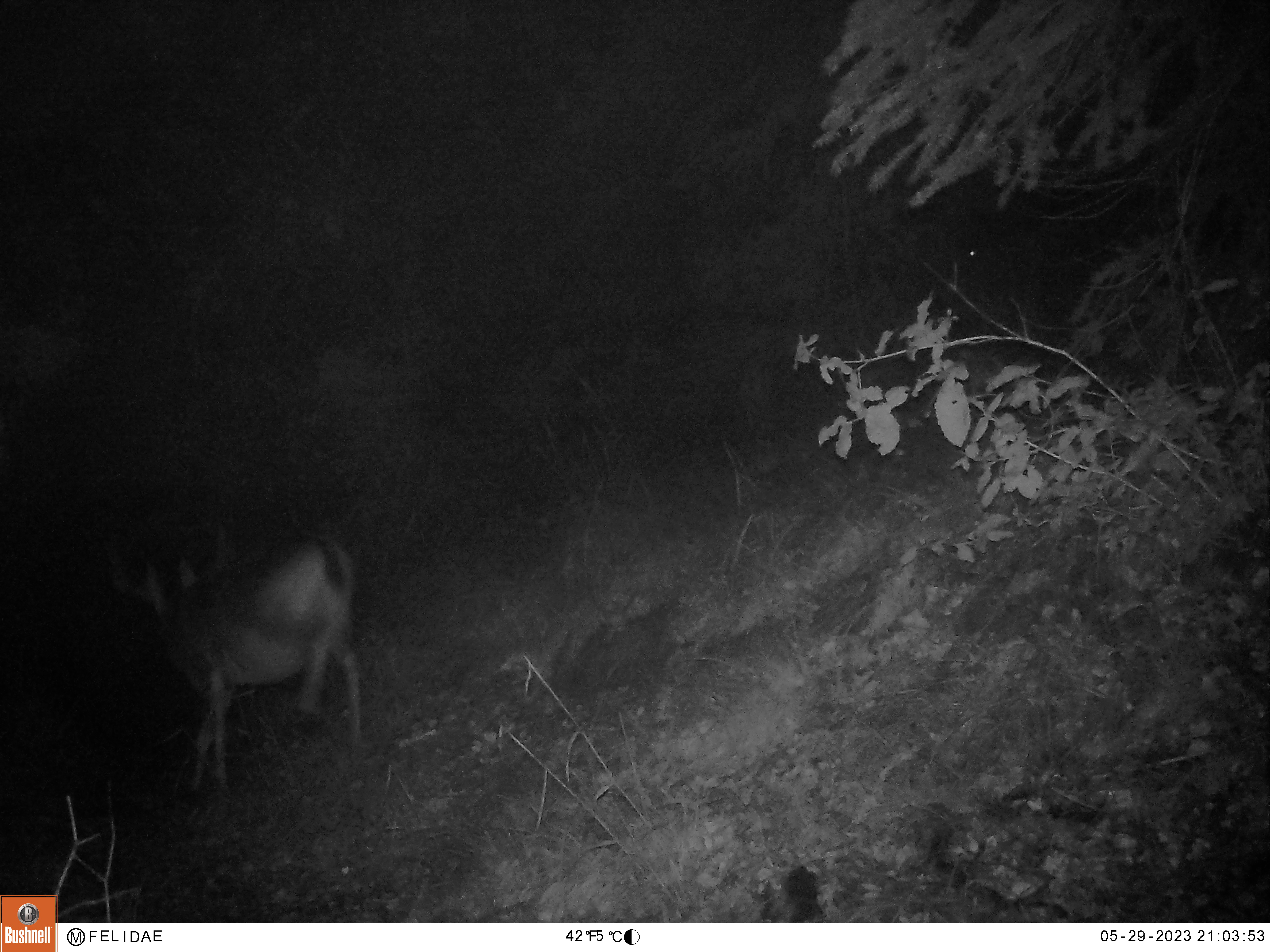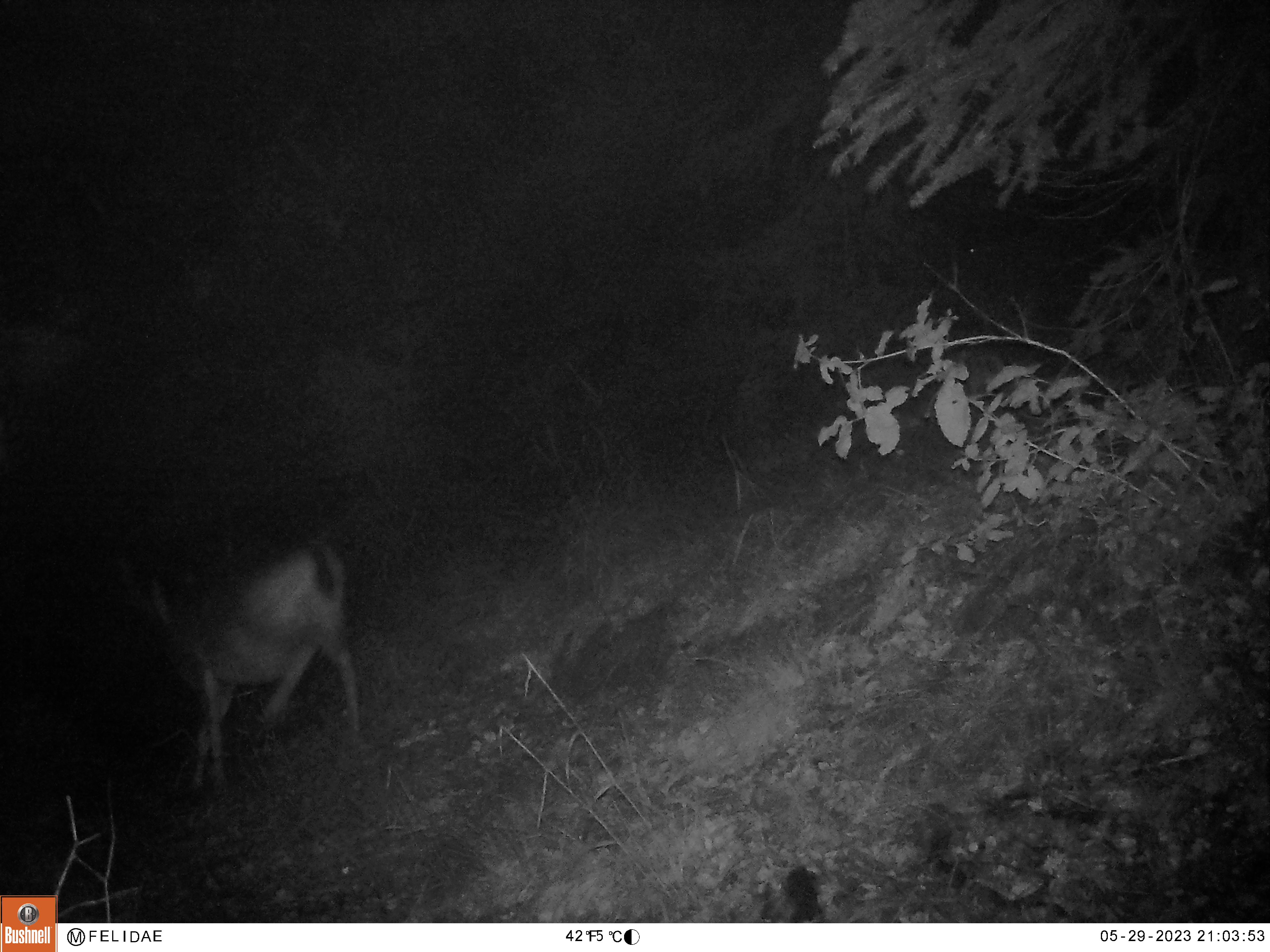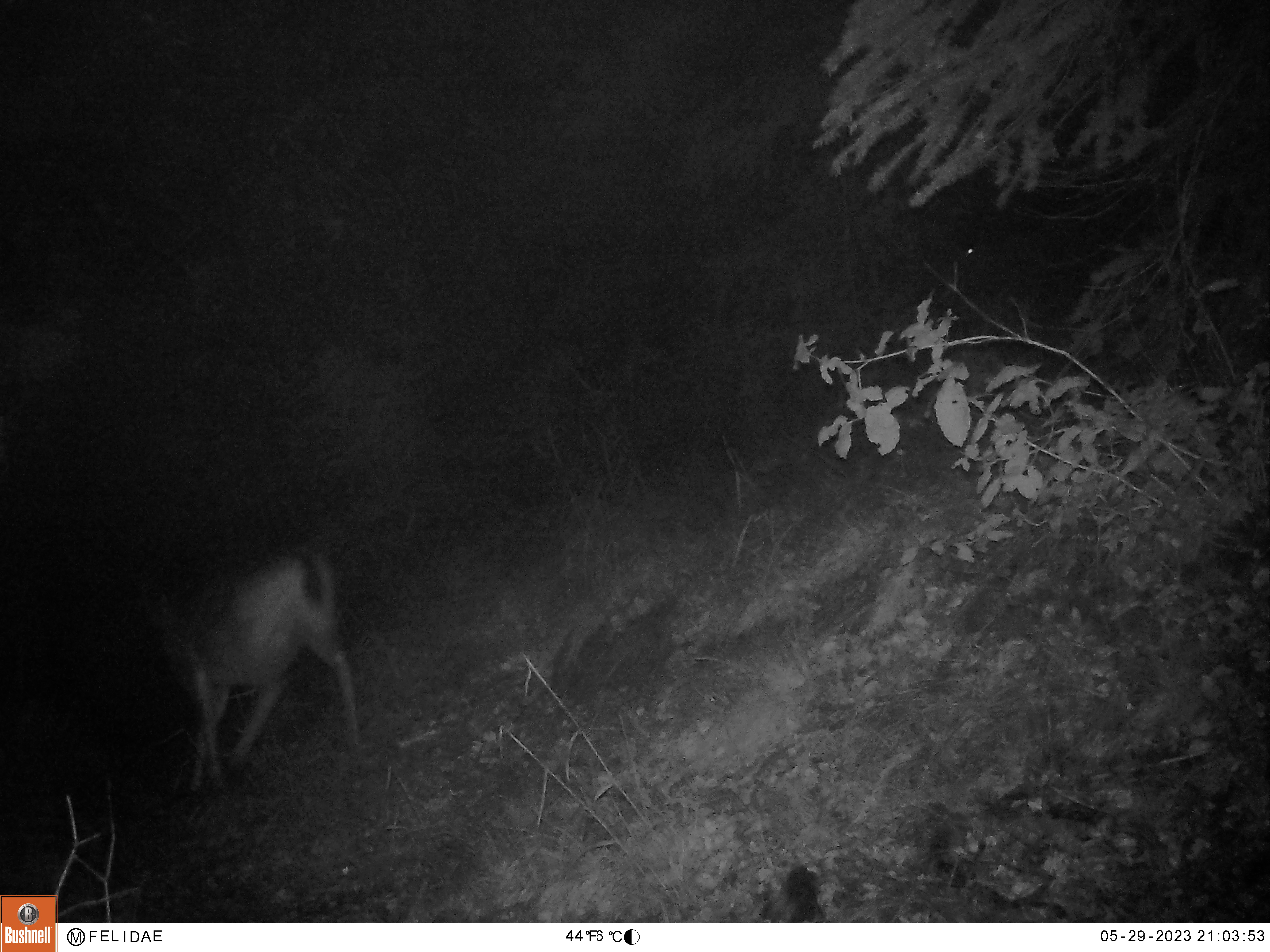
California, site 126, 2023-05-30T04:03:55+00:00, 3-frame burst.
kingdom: Animalia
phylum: Chordata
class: Mammalia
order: Artiodactyla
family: Cervidae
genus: Odocoileus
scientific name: Odocoileus hemionus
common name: mule deer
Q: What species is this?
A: Mule deer (Odocoileus hemionus).